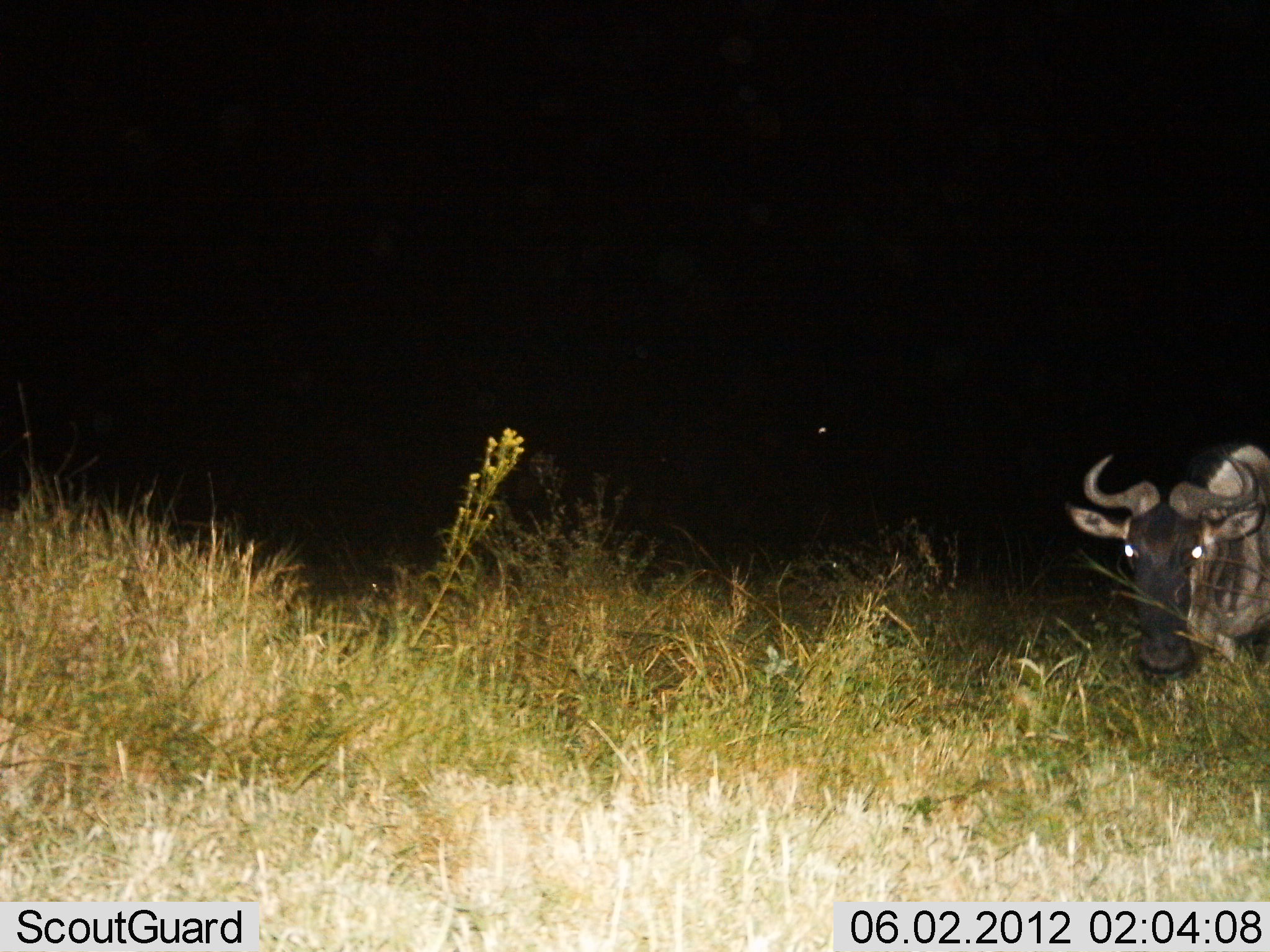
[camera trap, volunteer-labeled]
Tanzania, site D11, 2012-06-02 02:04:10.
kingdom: Animalia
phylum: Chordata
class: Mammalia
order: Artiodactyla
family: Bovidae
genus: Connochaetes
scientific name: Connochaetes taurinus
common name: blue wildebeest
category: wildebeest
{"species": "wildebeest (blue wildebeest) (Connochaetes taurinus)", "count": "1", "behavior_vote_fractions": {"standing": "80%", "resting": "10%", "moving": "10%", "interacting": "0%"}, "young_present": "0%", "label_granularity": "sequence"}